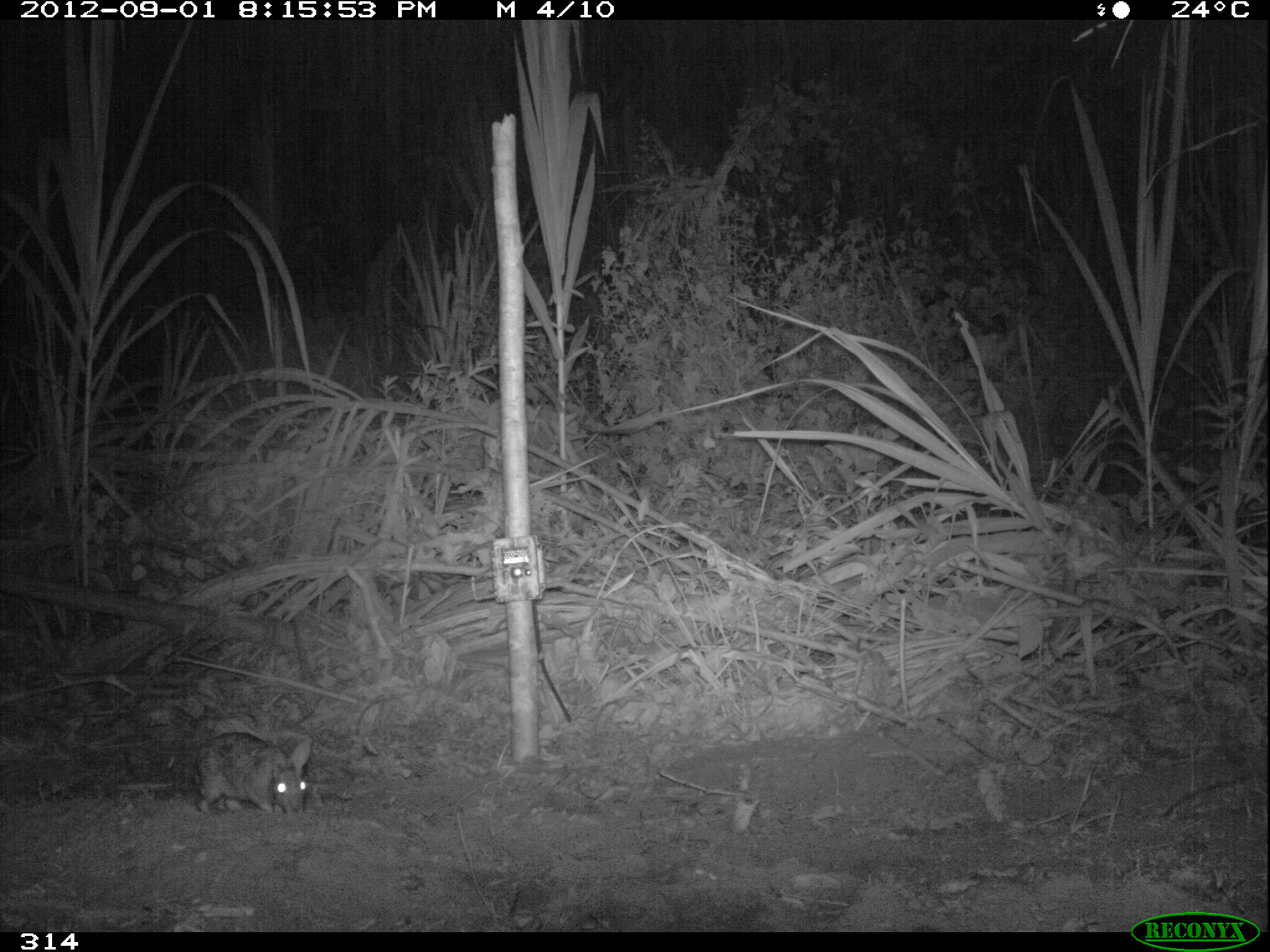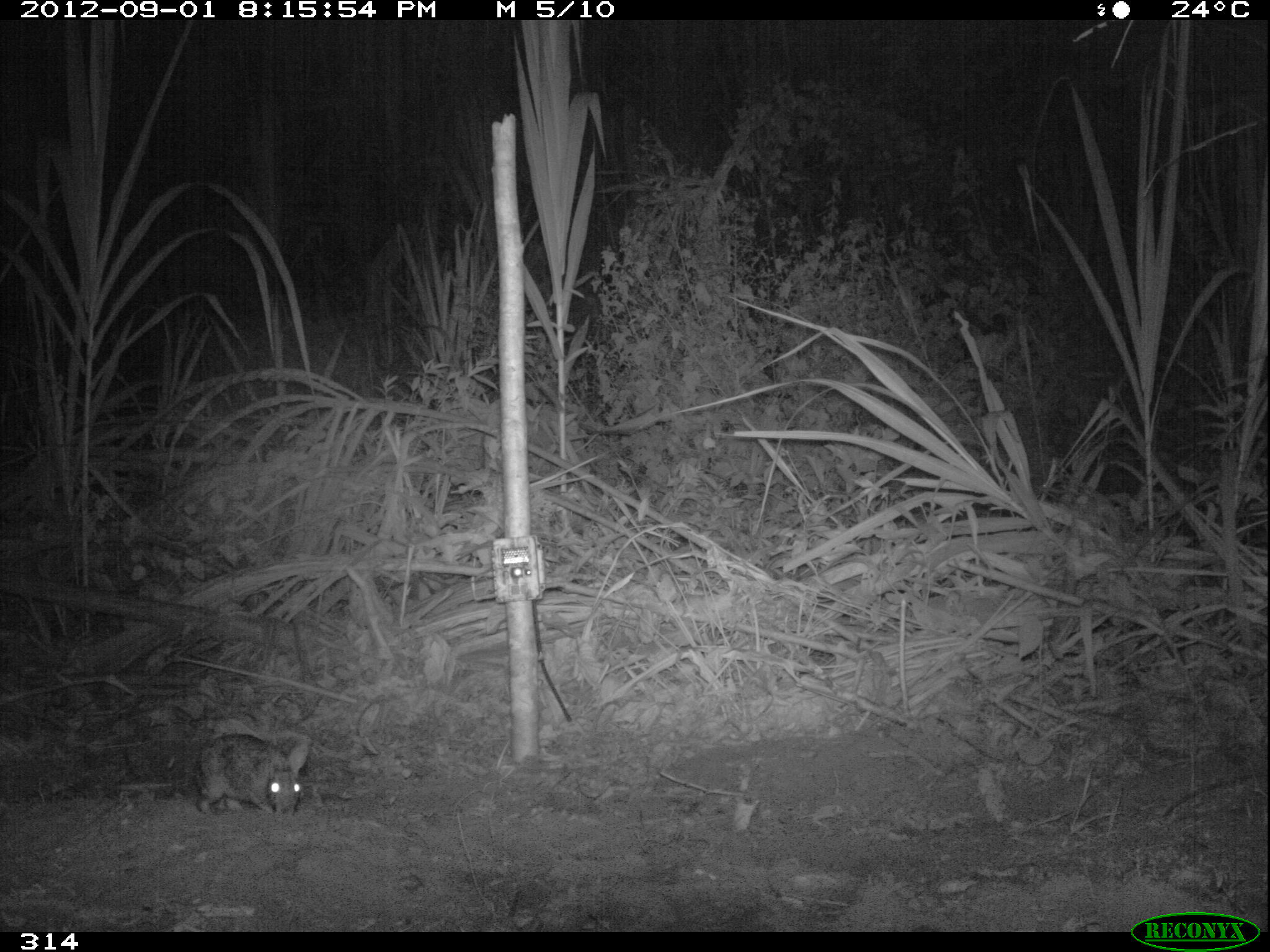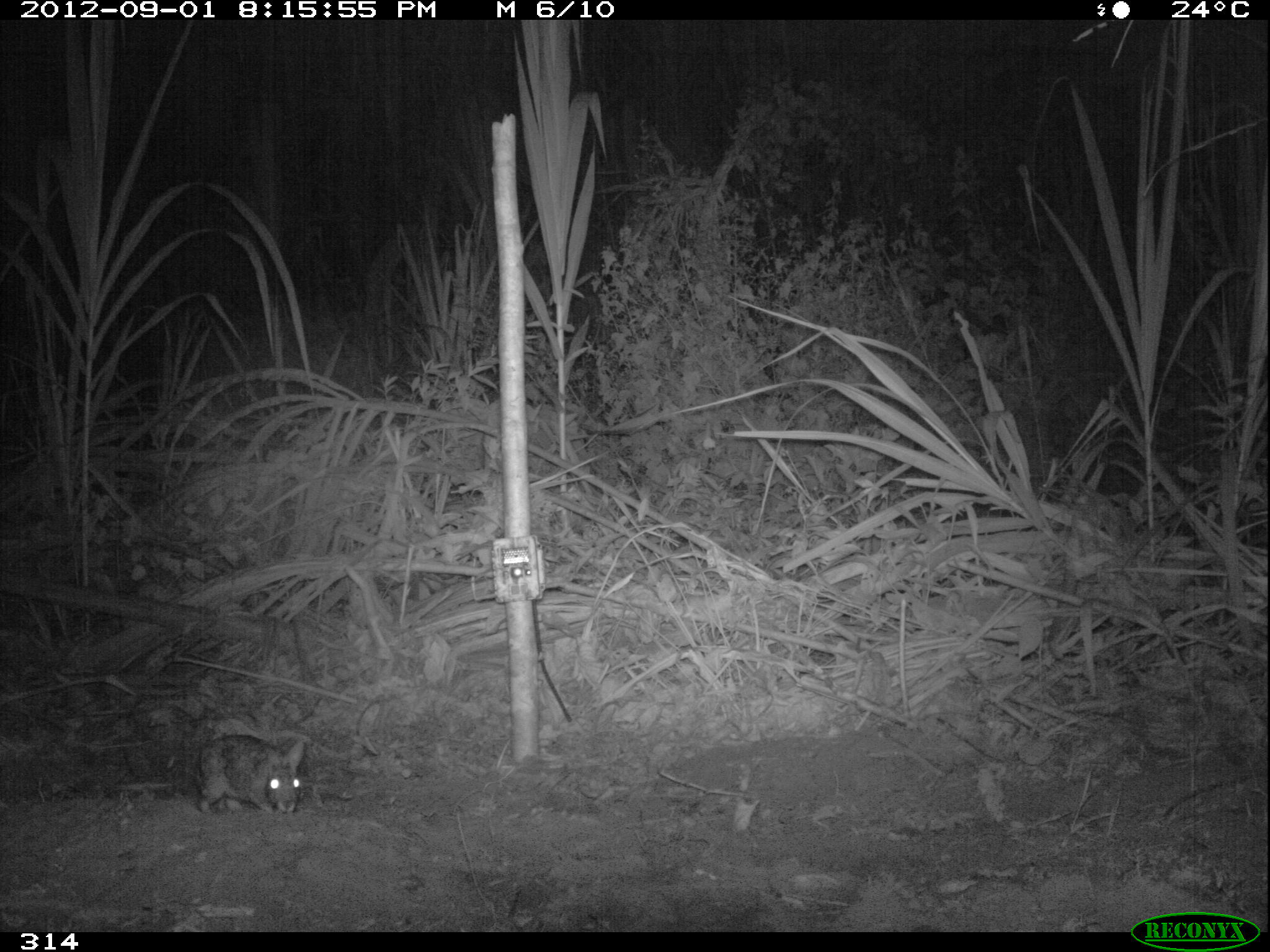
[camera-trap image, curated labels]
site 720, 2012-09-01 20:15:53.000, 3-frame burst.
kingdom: Animalia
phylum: Chordata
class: Mammalia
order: Lagomorpha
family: Leporidae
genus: Sylvilagus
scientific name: Sylvilagus brasiliensis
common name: tapeti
Sylvilagus brasiliensis (tapeti).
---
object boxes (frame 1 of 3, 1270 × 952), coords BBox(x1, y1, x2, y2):
sylvilagus brasiliensis: BBox(194, 729, 311, 815)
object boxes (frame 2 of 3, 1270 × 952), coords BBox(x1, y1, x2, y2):
sylvilagus brasiliensis: BBox(193, 732, 308, 816)